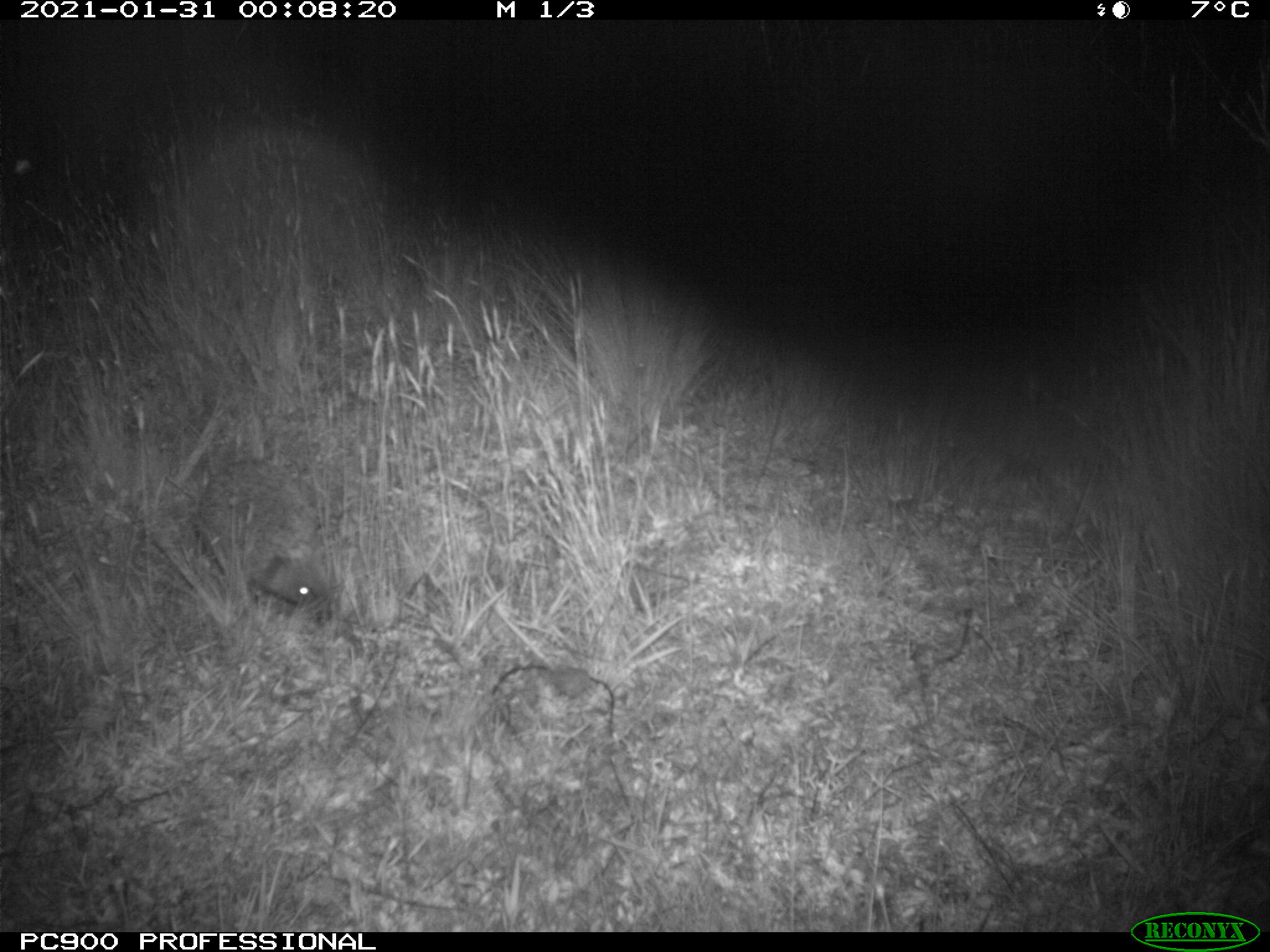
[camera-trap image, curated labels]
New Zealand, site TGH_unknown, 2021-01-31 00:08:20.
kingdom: Animalia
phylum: Chordata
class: Mammalia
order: Eulipotyphla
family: Erinaceidae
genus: Erinaceus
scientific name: Erinaceus europaeus europaeus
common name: european hedgehog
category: hedgehog